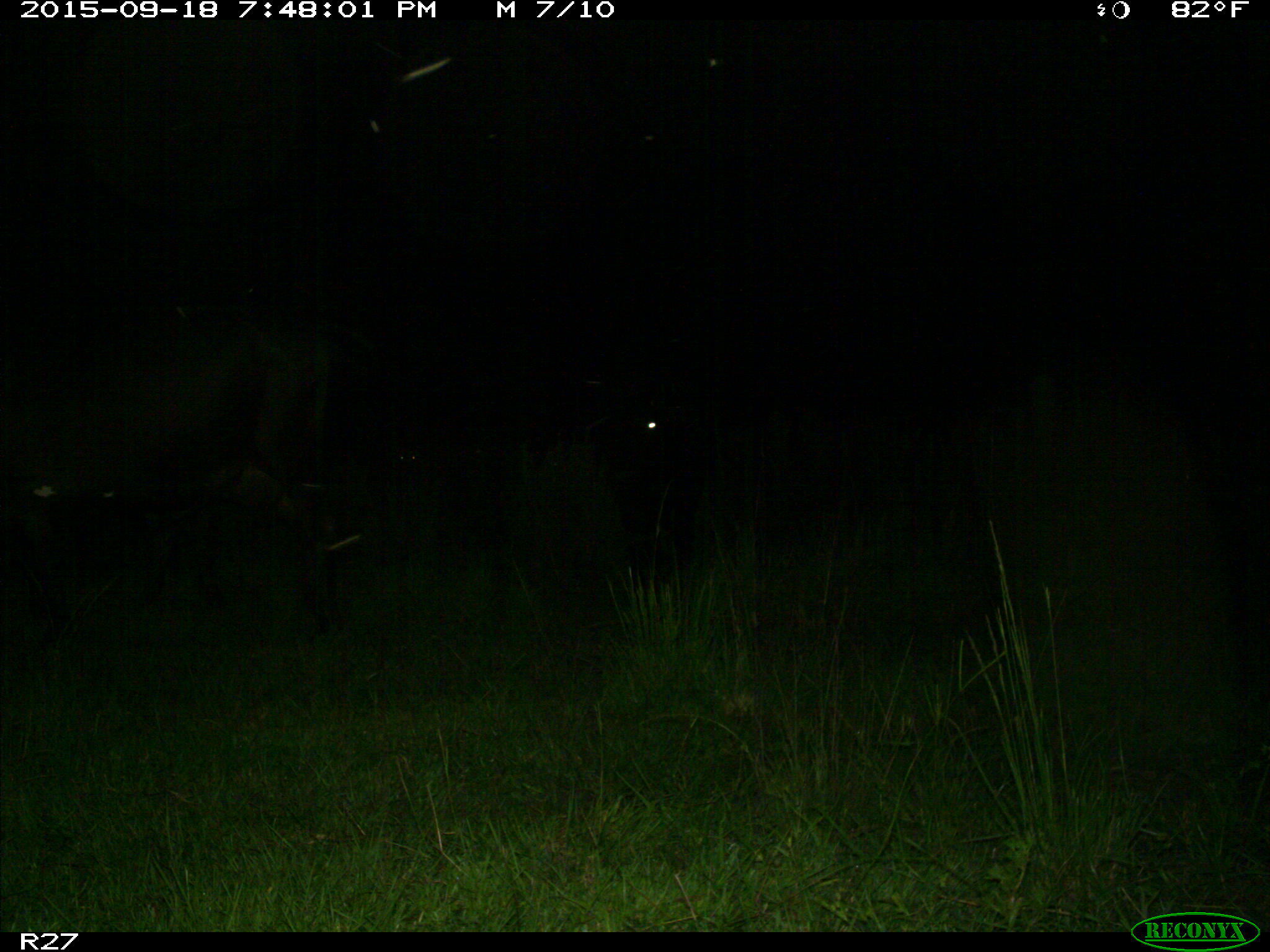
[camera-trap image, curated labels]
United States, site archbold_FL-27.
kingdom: Animalia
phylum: Chordata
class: Mammalia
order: Artiodactyla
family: Bovidae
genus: Bos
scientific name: Bos taurus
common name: domestic cow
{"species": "Bos taurus (domestic cow)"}